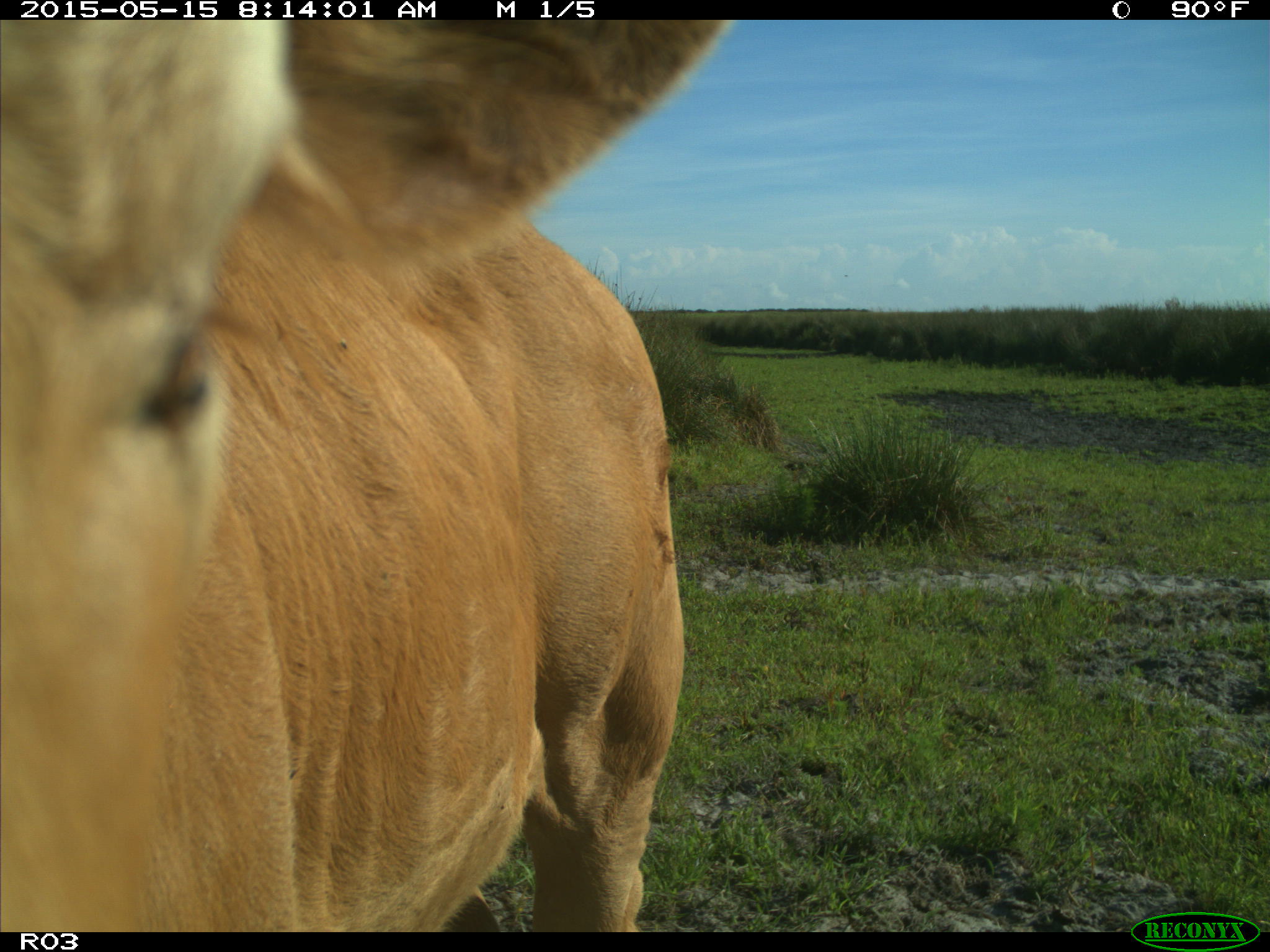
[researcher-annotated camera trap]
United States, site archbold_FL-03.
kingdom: Animalia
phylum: Chordata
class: Mammalia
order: Artiodactyla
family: Bovidae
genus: Bos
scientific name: Bos taurus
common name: domestic cow